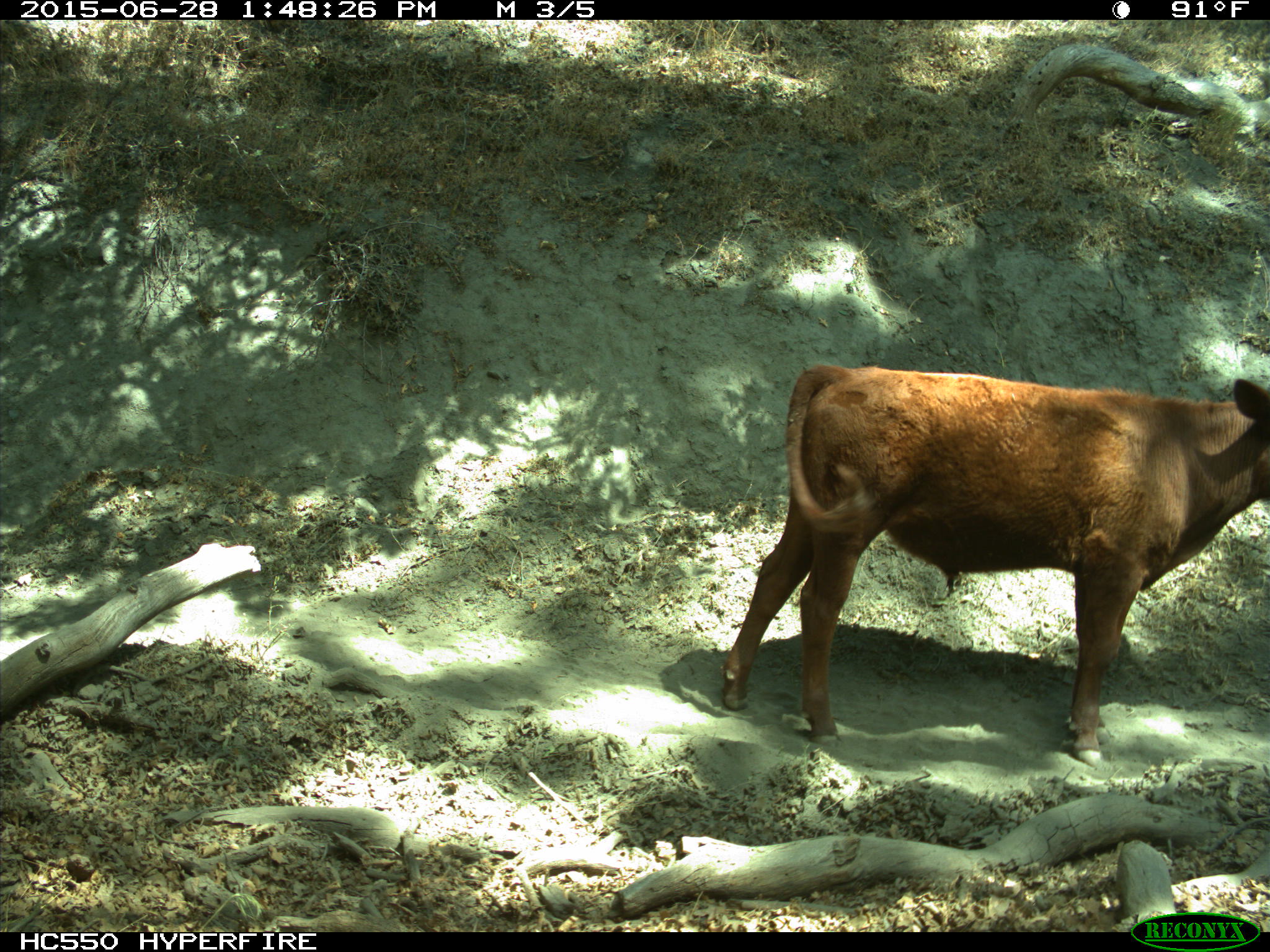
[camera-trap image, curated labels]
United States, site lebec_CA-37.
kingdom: Animalia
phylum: Chordata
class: Mammalia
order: Artiodactyla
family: Bovidae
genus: Bos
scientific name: Bos taurus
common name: domestic cow